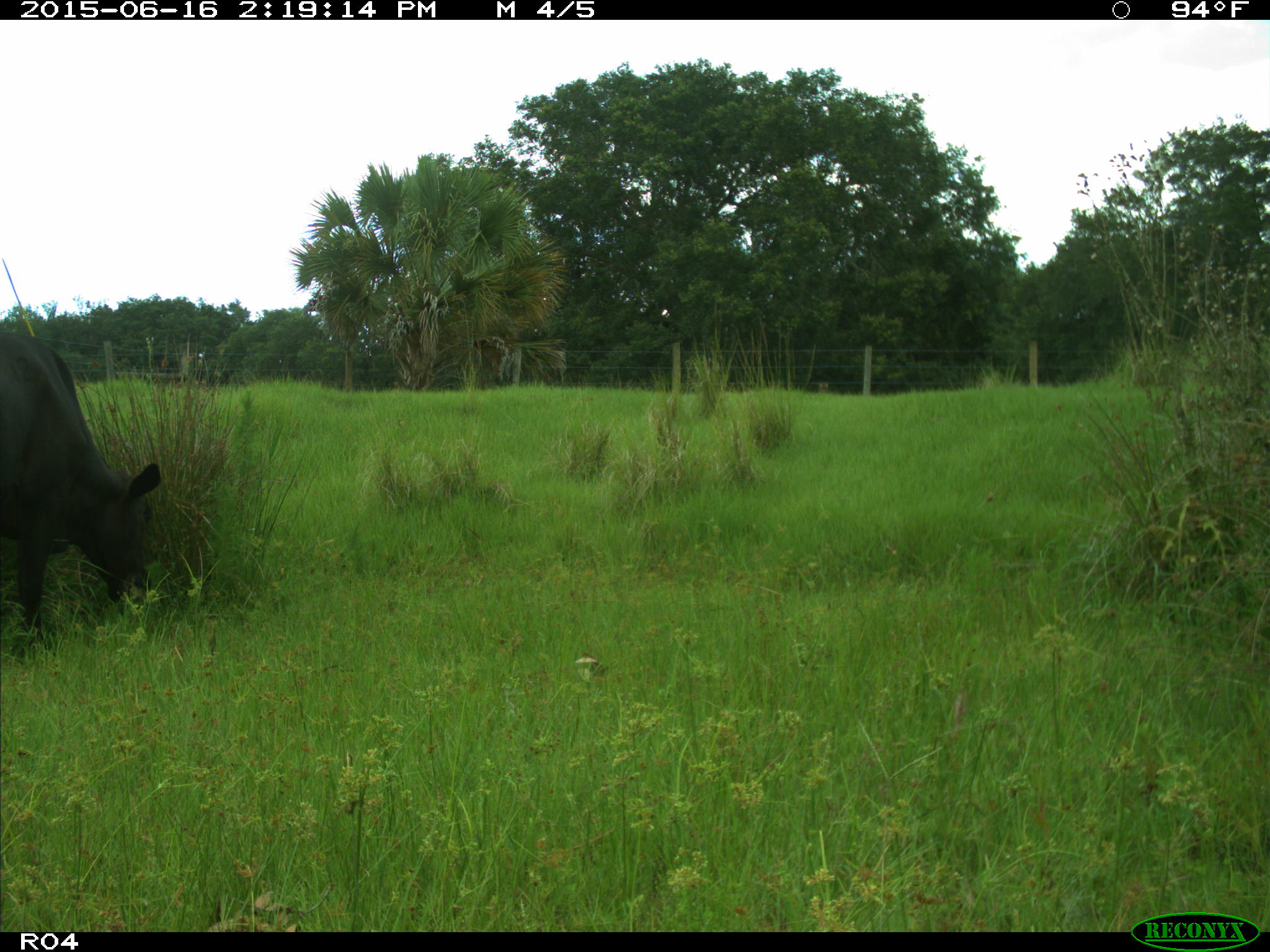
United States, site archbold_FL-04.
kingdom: Animalia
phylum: Chordata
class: Mammalia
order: Artiodactyla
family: Bovidae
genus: Bos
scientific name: Bos taurus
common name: domestic cow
Bos taurus (domestic cow).